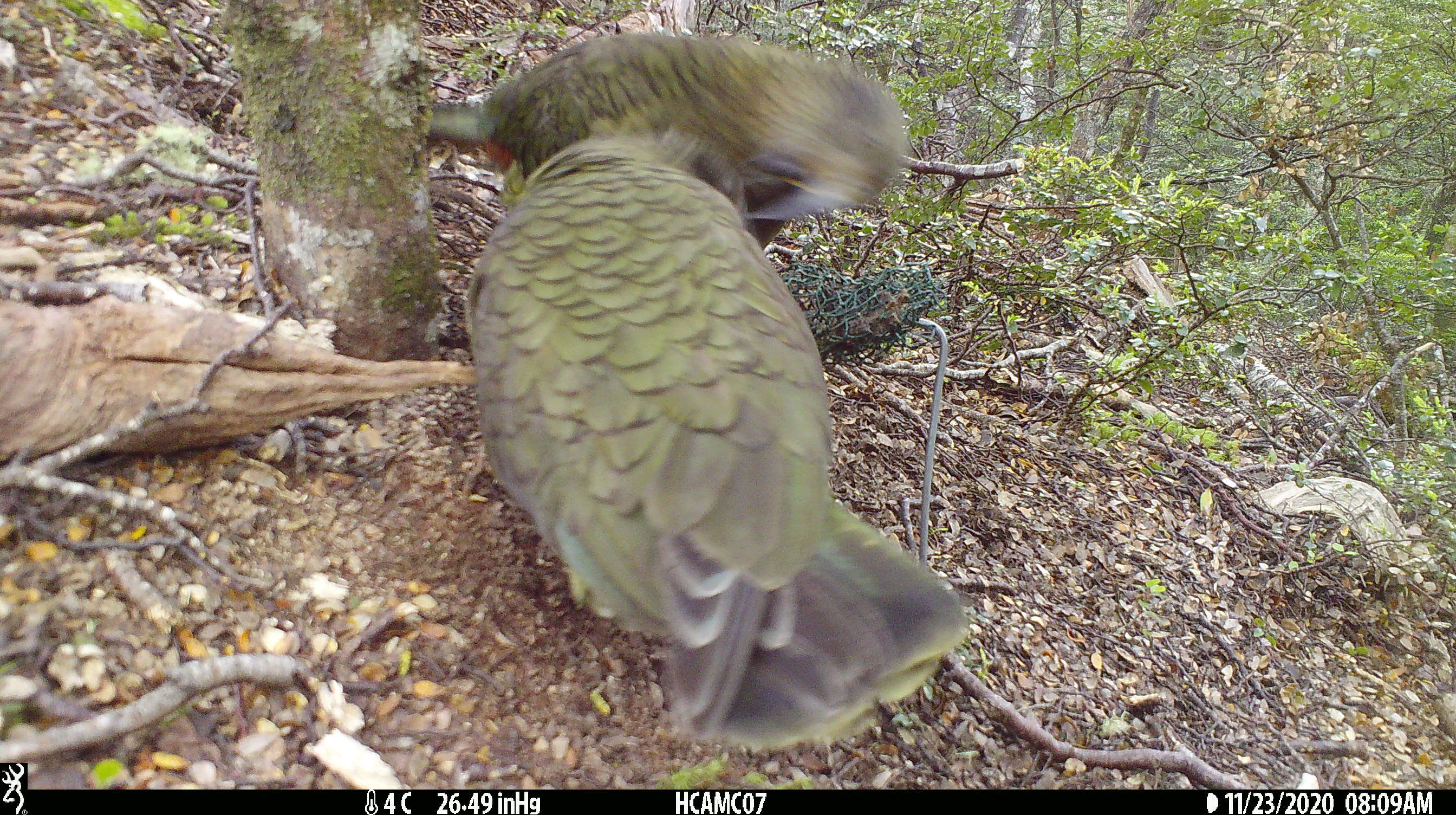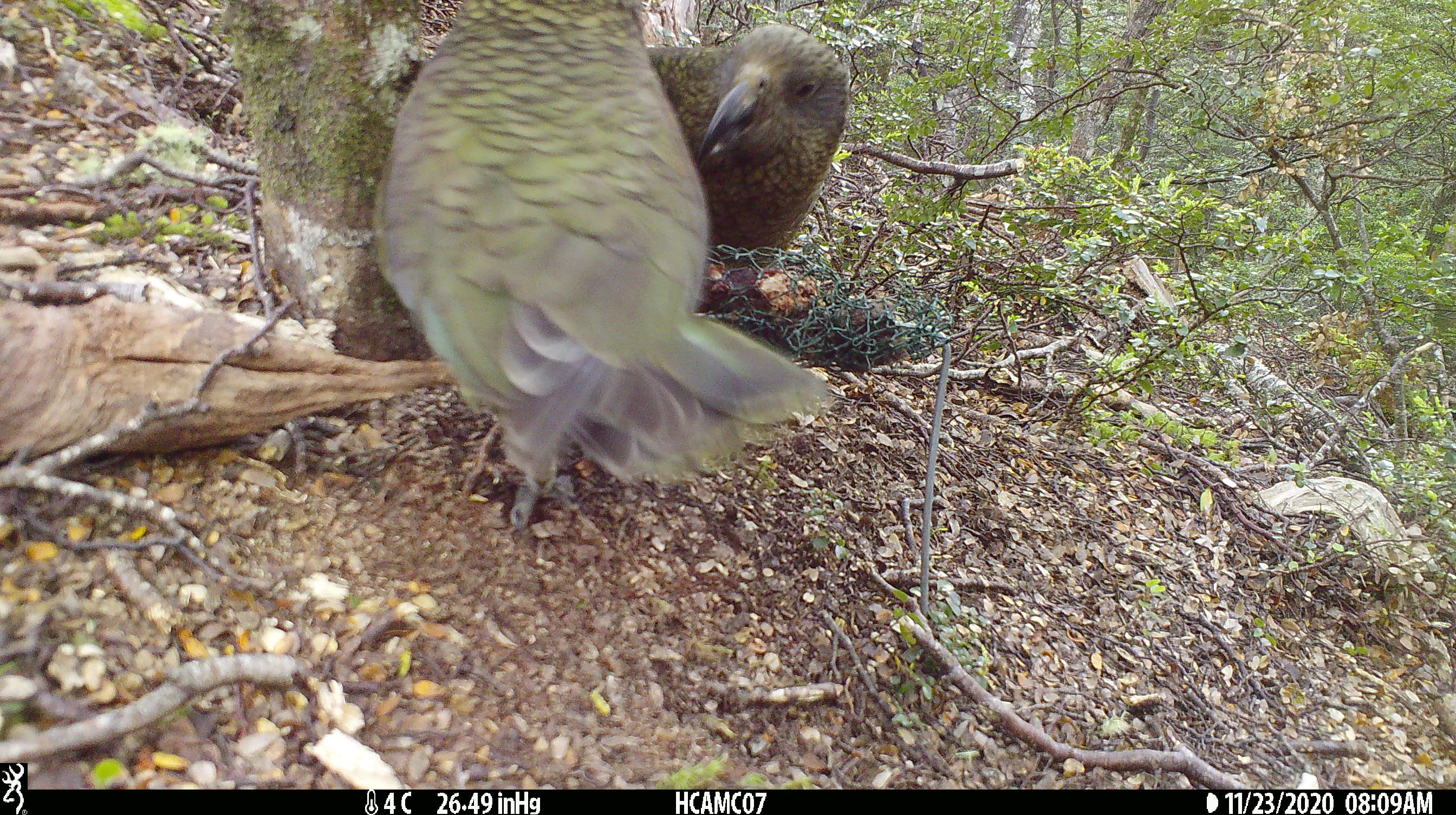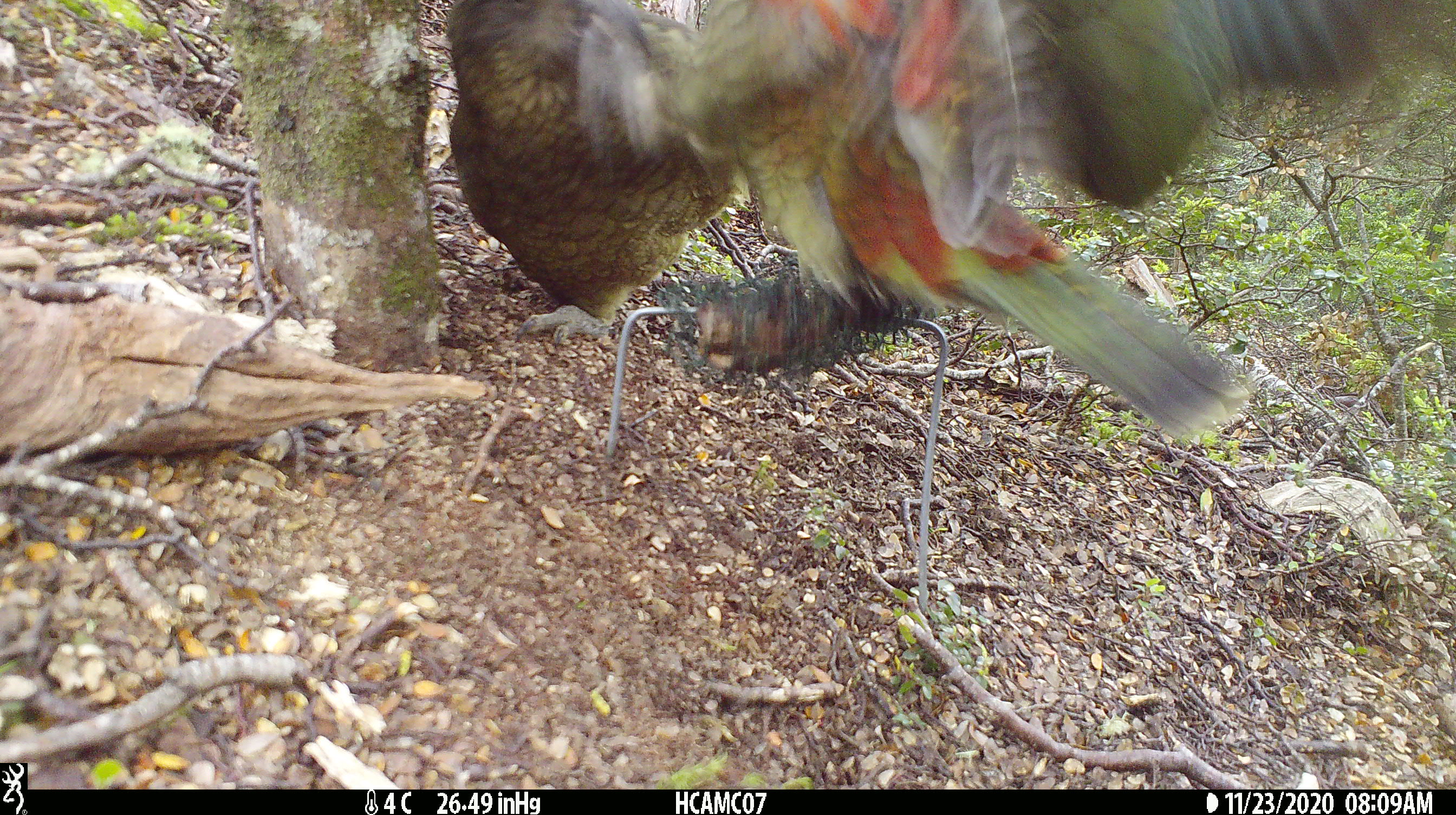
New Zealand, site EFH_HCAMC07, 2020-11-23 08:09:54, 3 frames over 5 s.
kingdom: Animalia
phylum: Chordata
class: Aves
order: Psittaciformes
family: Strigopidae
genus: Nestor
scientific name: Nestor notabilis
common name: kea